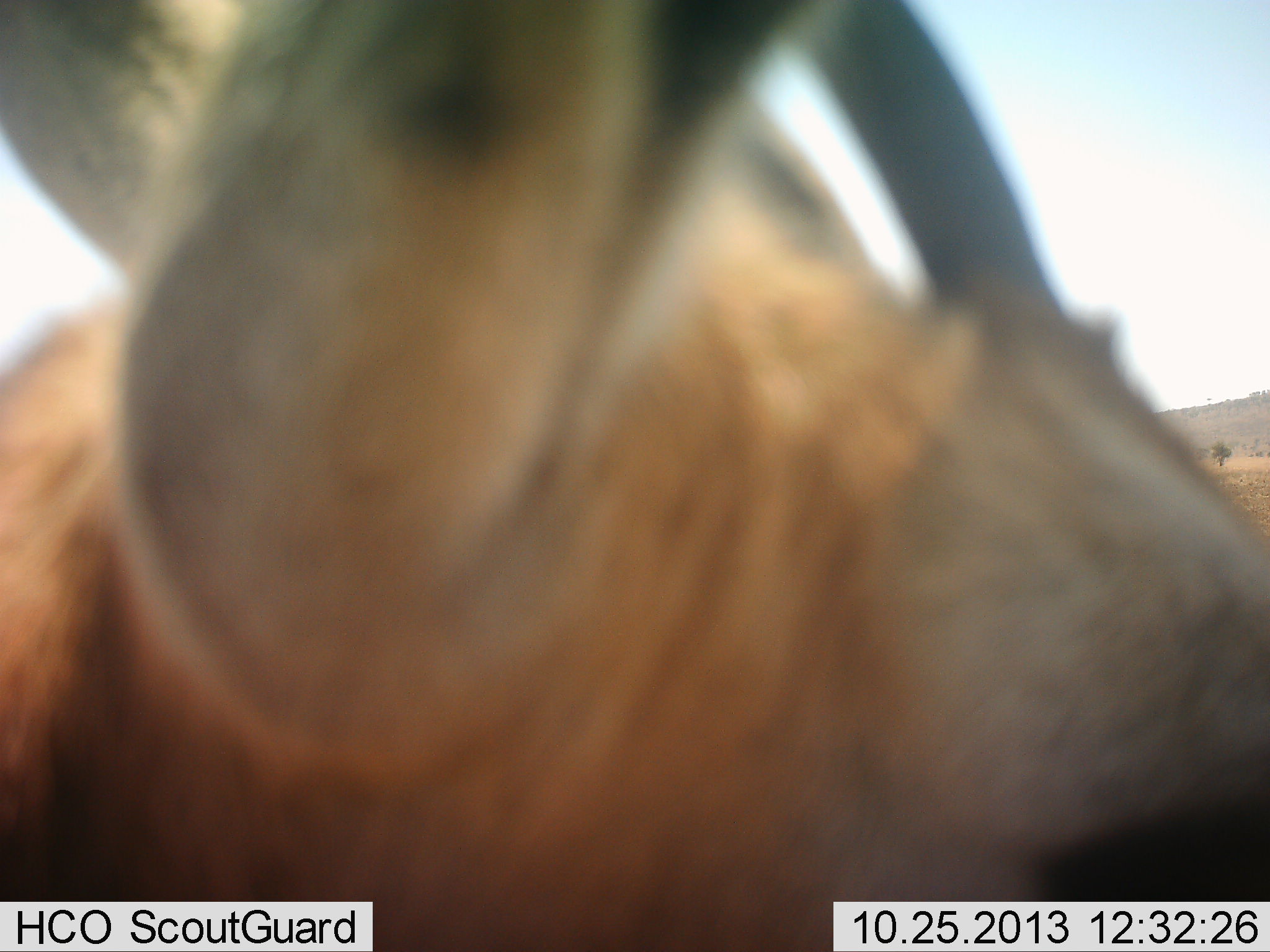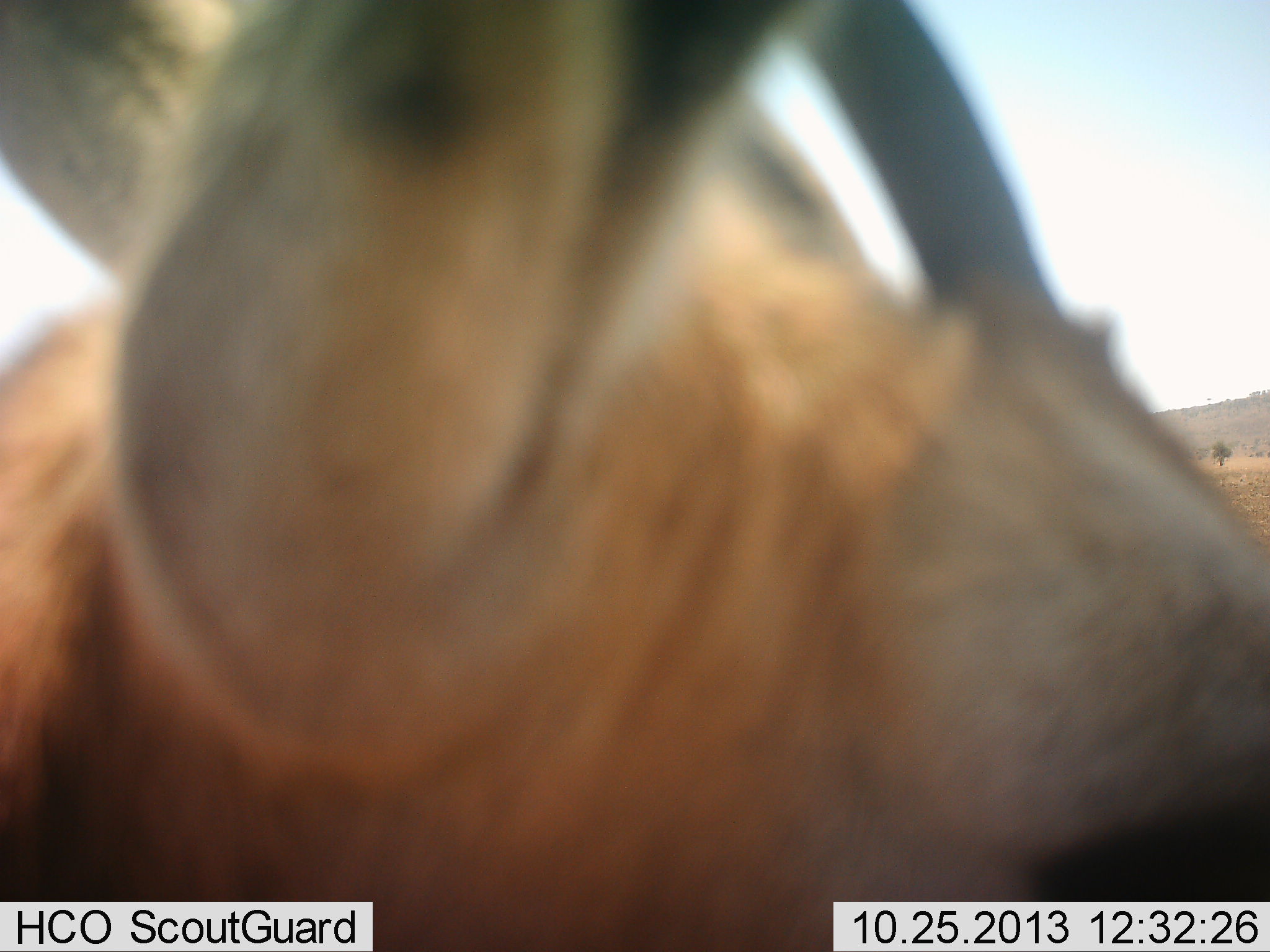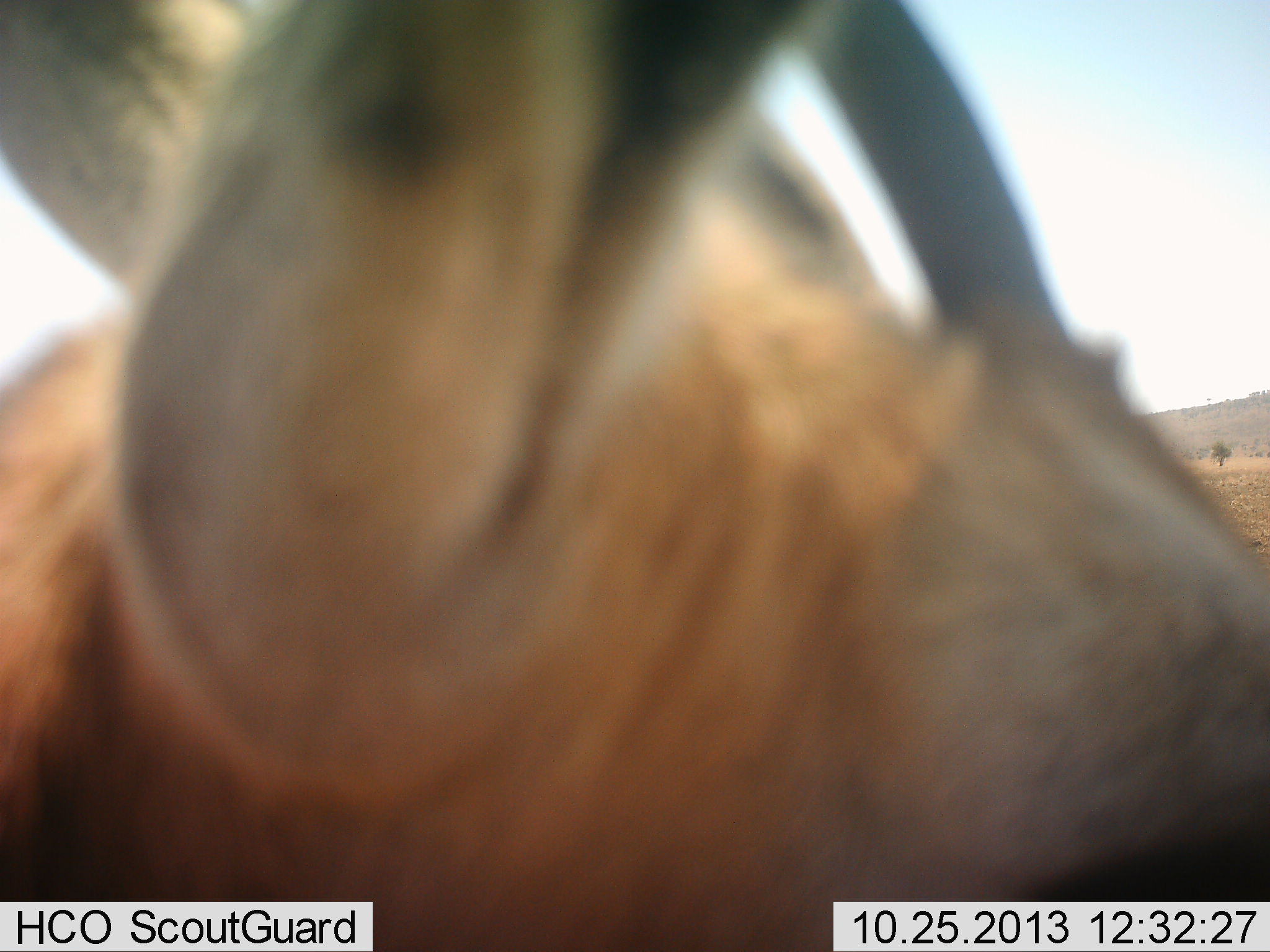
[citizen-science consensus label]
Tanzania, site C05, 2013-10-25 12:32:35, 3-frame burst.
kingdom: Animalia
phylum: Chordata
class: Mammalia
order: Artiodactyla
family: Bovidae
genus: Eudorcas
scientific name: Eudorcas thomsonii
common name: thomson's gazelle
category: gazellethomsons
Gazellethomsons (thomson's gazelle) (Eudorcas thomsonii), count 1. Behavior (volunteer vote fractions): standing 90%, resting 0%, moving 10%, interacting 0%. Young present (vote fraction): 0%. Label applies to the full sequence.